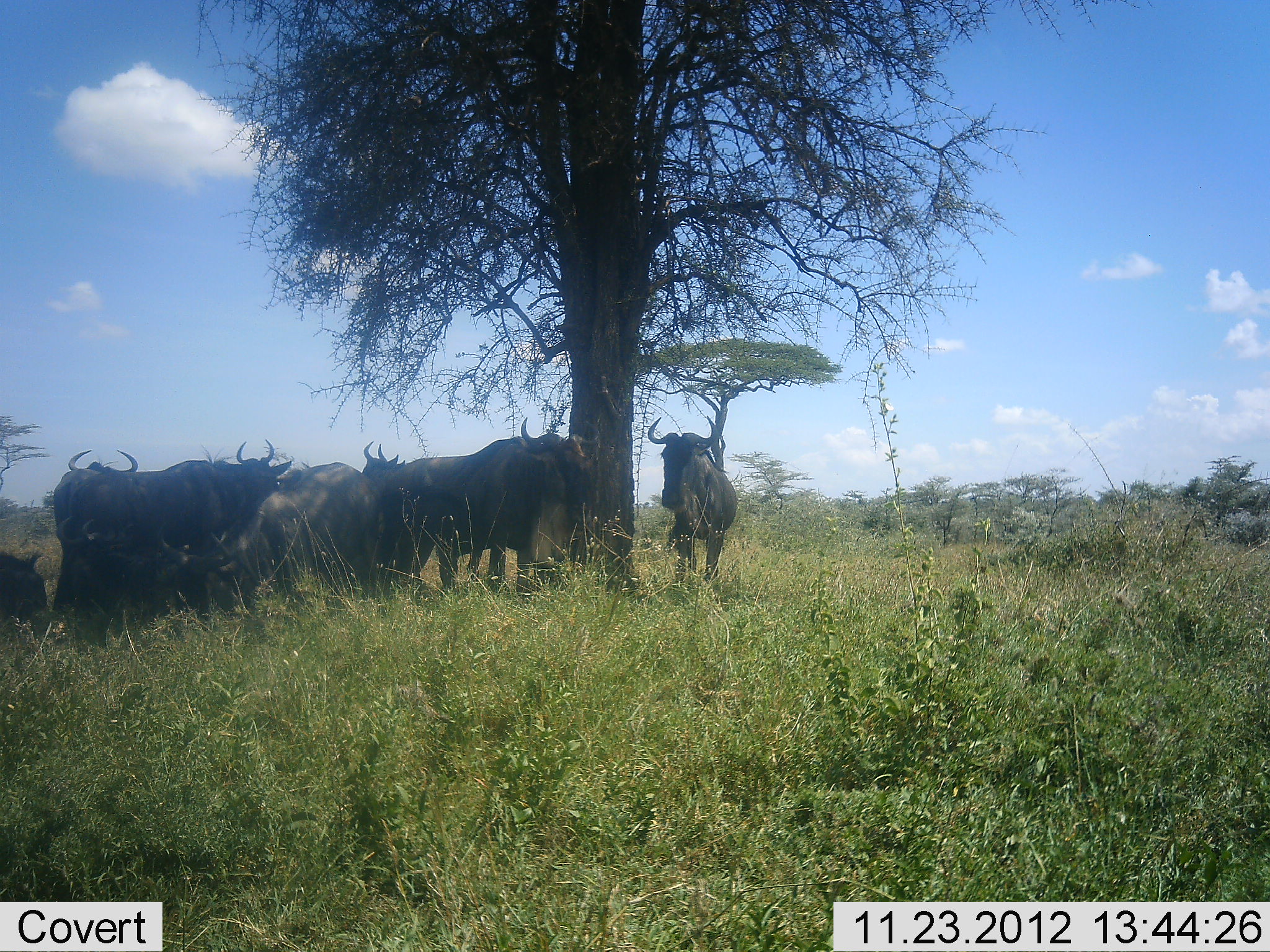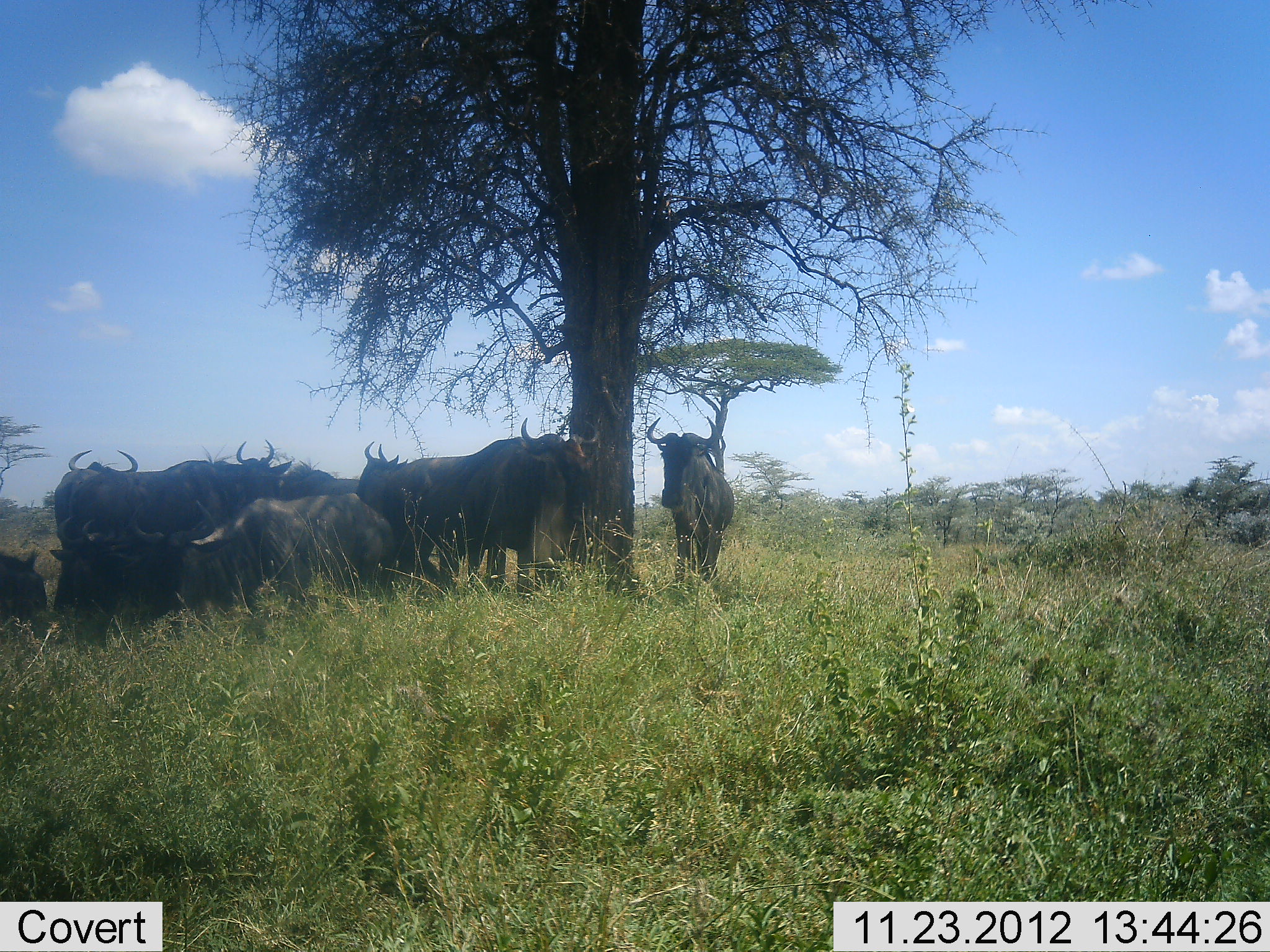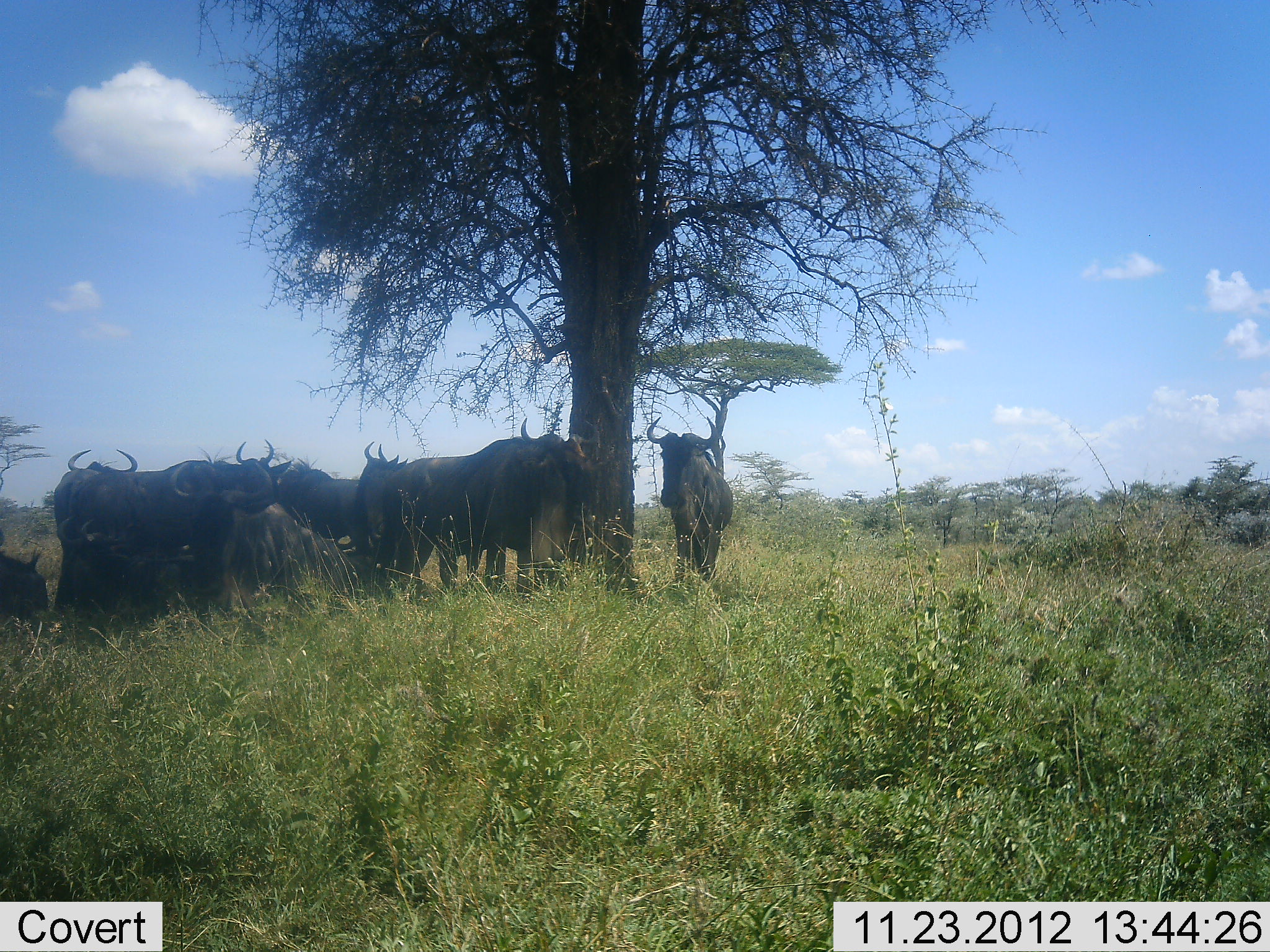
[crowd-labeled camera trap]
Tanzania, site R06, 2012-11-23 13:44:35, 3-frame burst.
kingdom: Animalia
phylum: Chordata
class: Mammalia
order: Artiodactyla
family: Bovidae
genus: Connochaetes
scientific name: Connochaetes taurinus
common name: blue wildebeest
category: wildebeest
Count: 8.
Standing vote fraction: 90%.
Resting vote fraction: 60%.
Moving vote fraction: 10%.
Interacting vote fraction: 10%.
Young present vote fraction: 0%.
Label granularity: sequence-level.